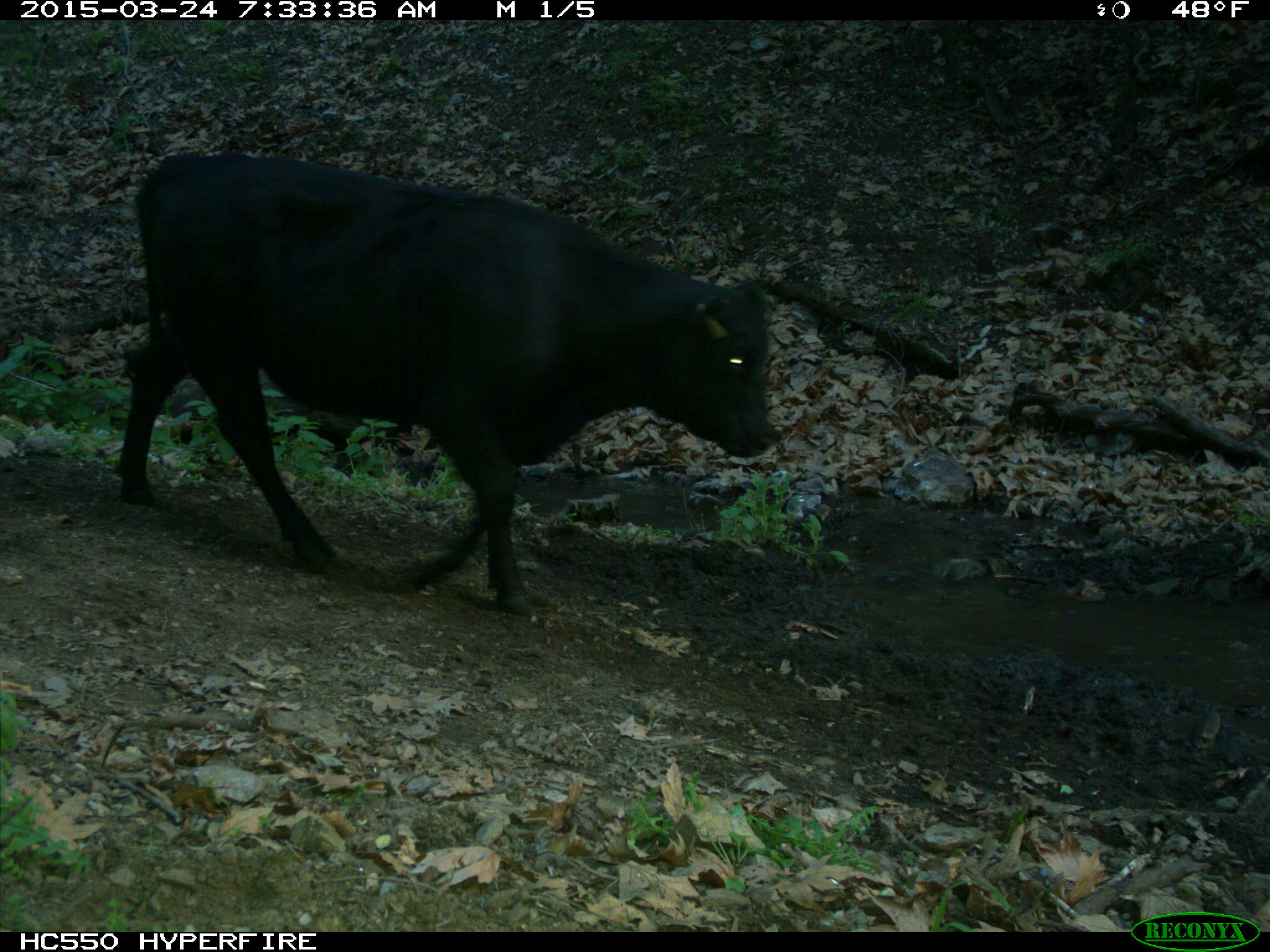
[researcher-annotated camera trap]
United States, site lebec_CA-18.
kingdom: Animalia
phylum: Chordata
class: Mammalia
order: Artiodactyla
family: Bovidae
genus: Bos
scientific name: Bos taurus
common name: domestic cow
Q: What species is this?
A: Bos taurus (domestic cow).